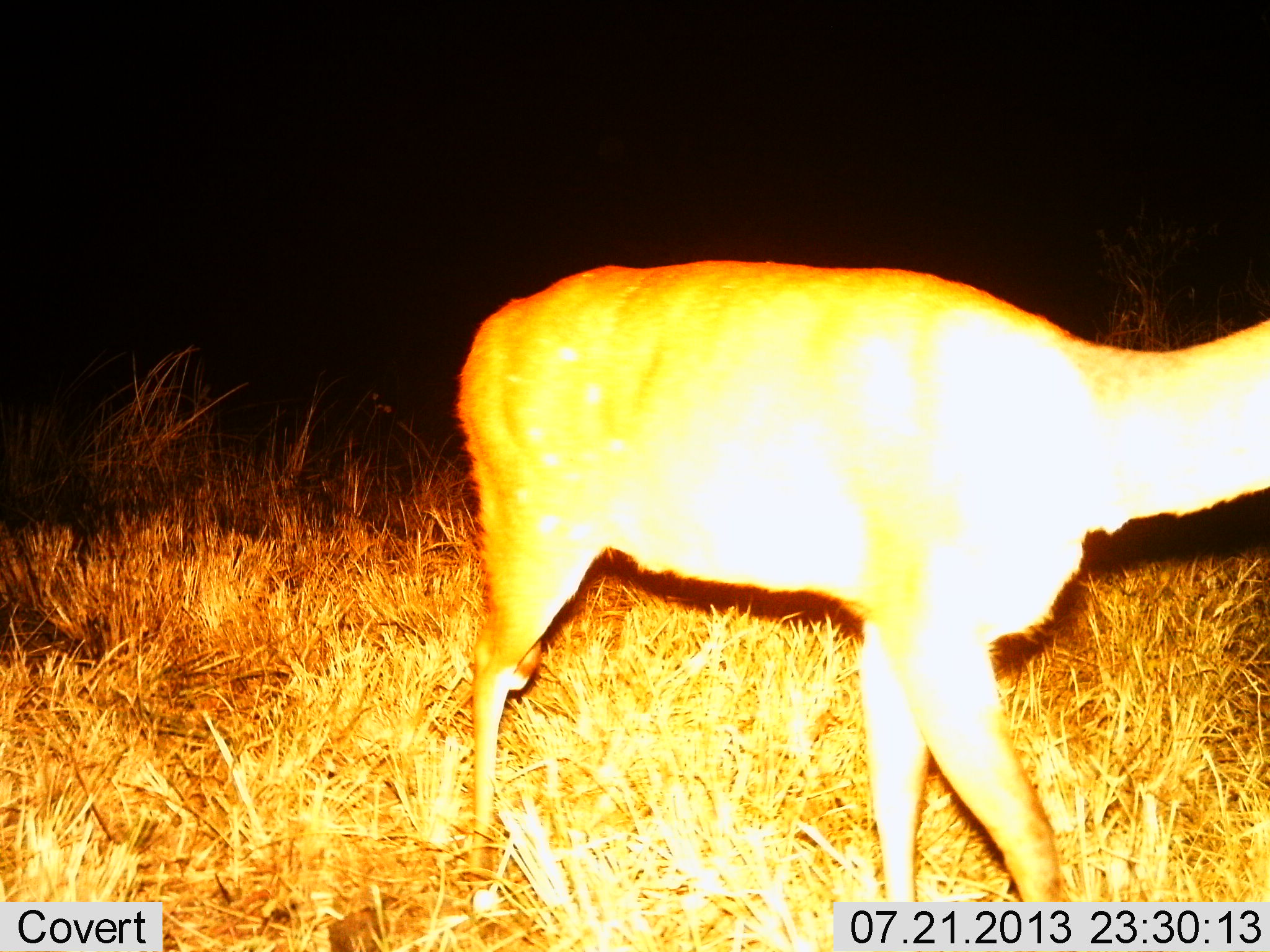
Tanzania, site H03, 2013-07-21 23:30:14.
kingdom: Animalia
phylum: Chordata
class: Mammalia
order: Artiodactyla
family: Bovidae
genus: Tragelaphus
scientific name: Tragelaphus scriptus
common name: bushbuck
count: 1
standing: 40%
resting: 0%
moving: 70%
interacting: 0%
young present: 0%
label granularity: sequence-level